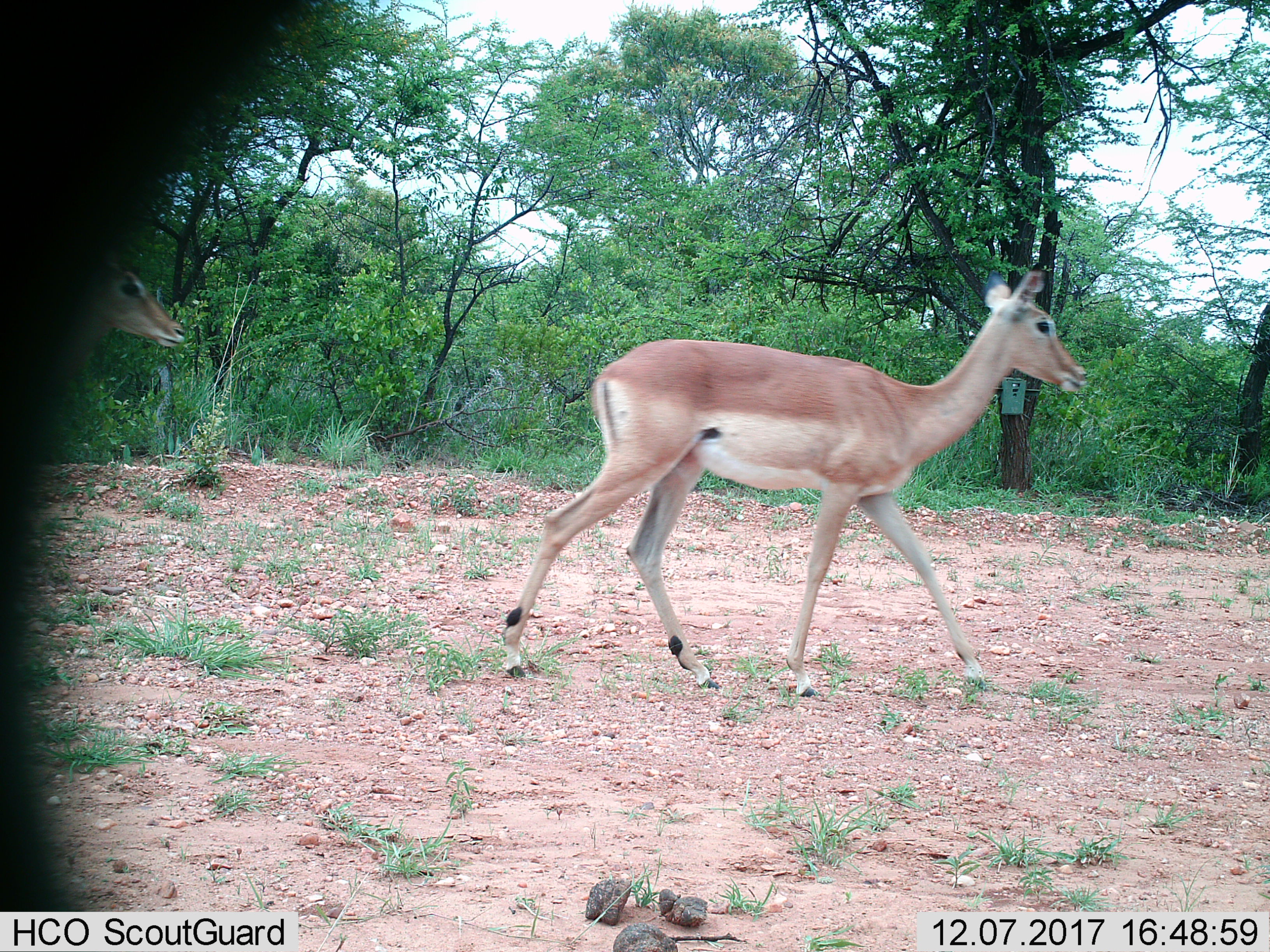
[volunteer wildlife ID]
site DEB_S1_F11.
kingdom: Animalia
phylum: Chordata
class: Mammalia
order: Artiodactyla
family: Bovidae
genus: Aepyceros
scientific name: Aepyceros melampus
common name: impala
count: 1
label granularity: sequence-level